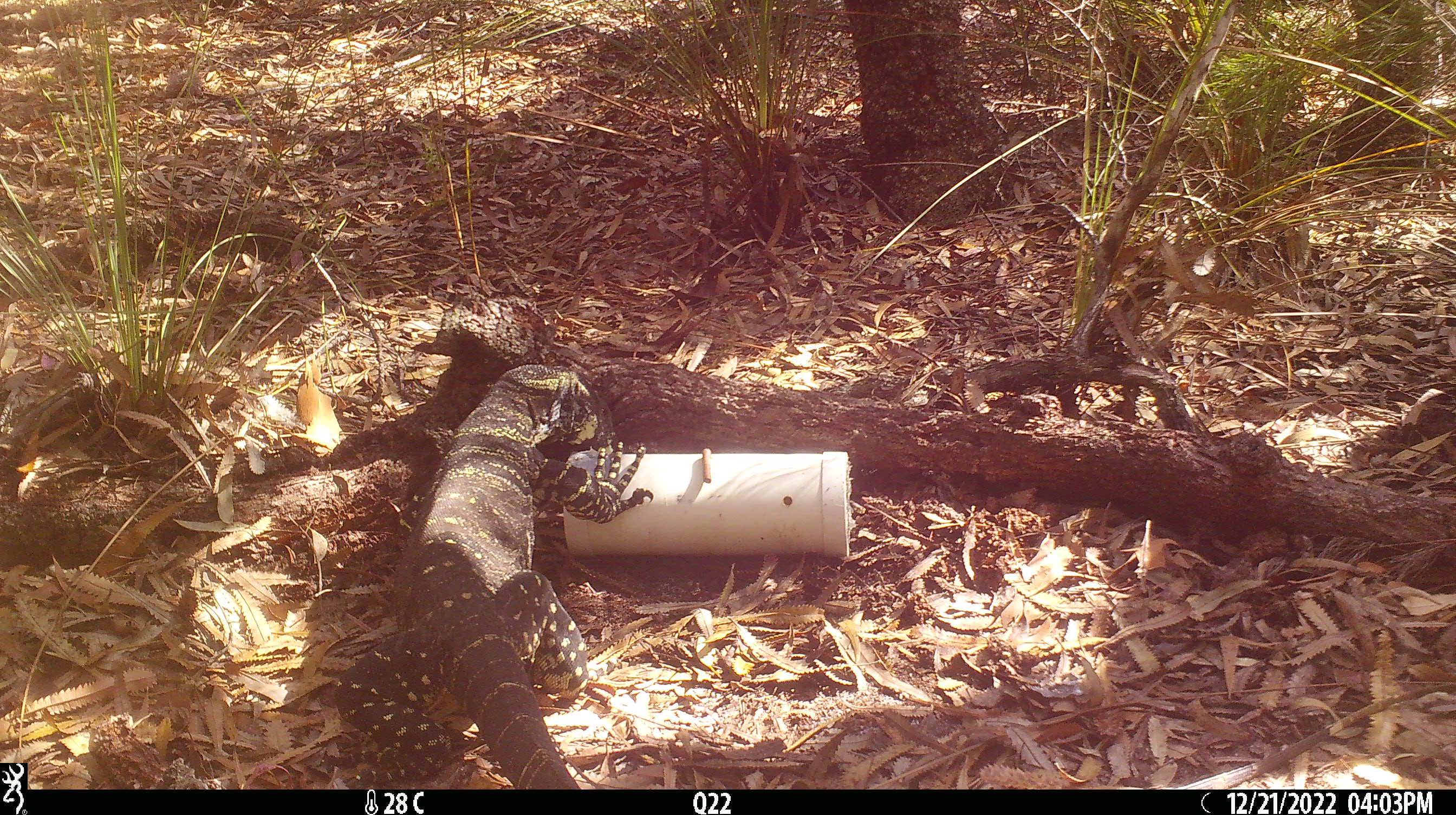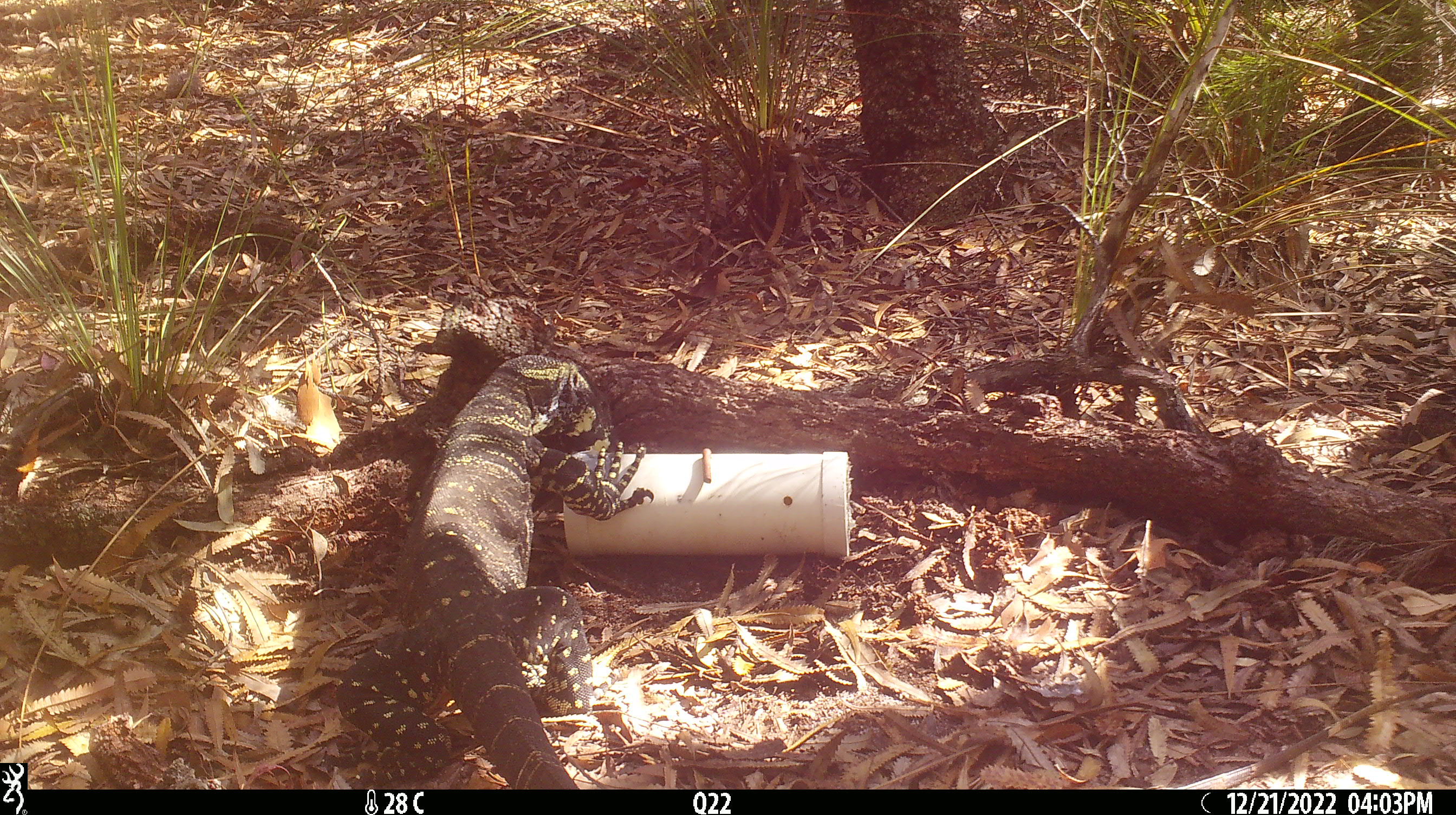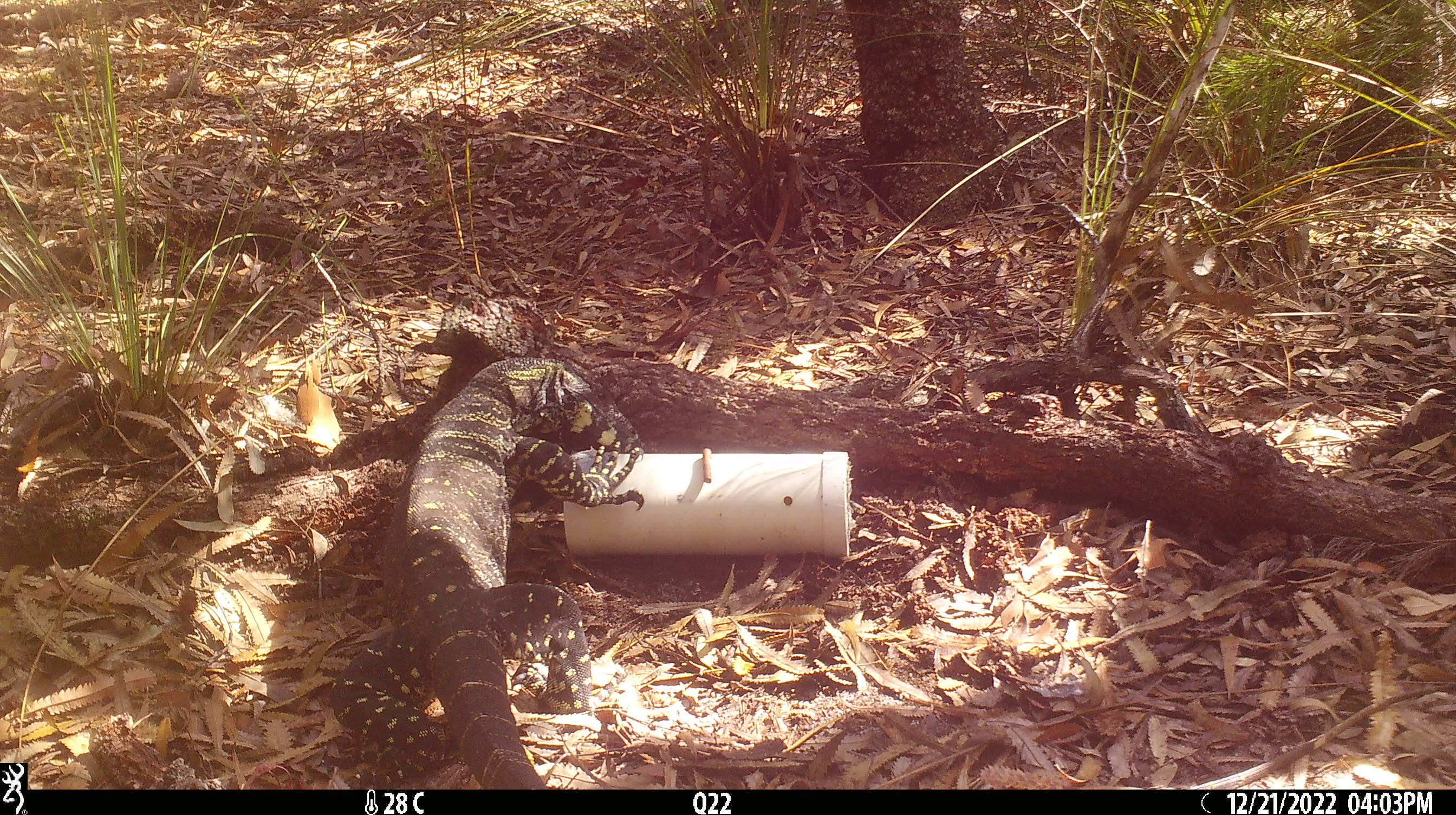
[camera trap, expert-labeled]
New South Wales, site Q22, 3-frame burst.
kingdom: Animalia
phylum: Chordata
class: Reptilia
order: Squamata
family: Varanidae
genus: Varanus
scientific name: Varanus varius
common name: lace monitor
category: goanna